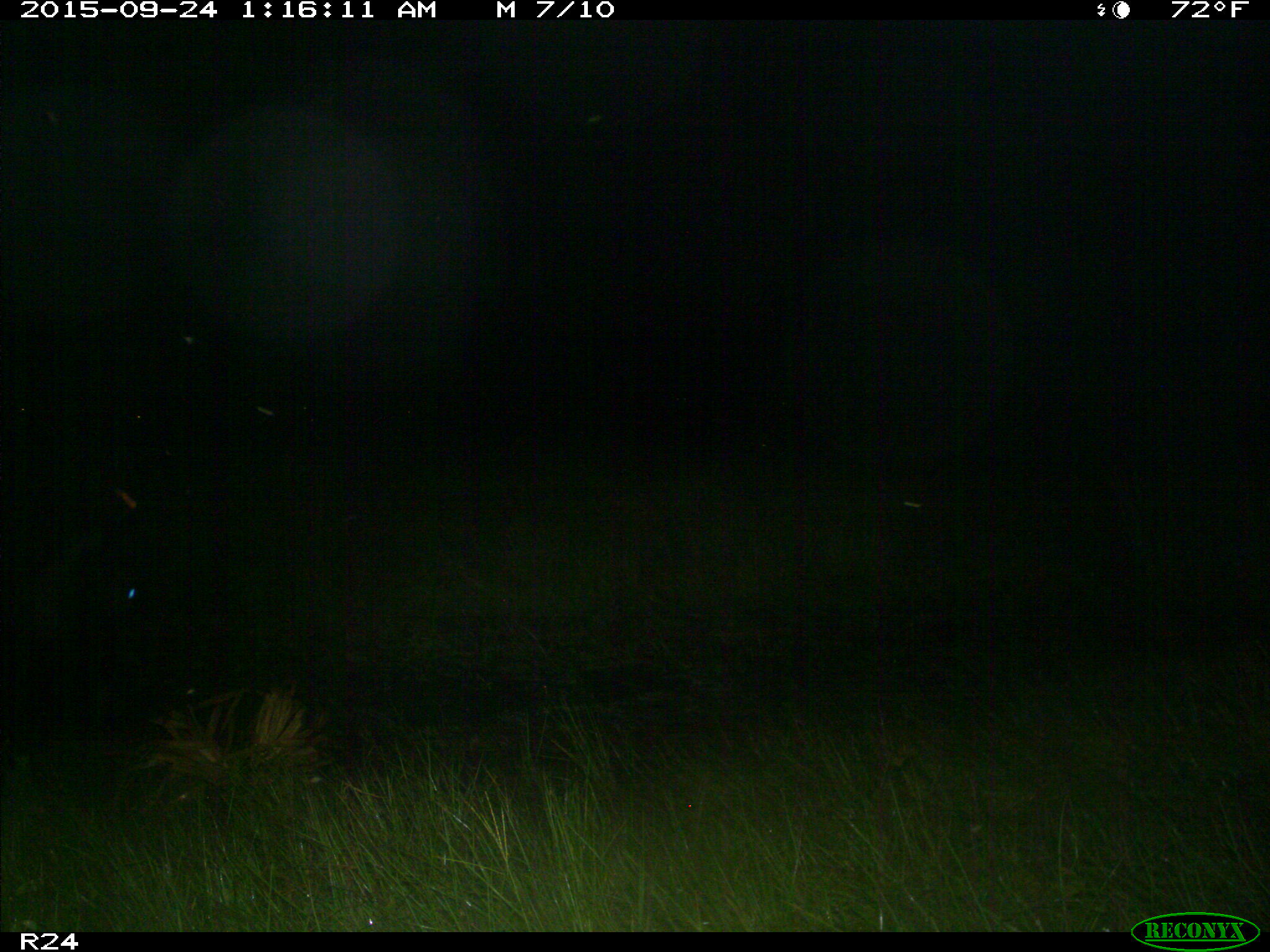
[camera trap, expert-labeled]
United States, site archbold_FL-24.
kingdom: Animalia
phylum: Chordata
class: Mammalia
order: Artiodactyla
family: Bovidae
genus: Bos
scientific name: Bos taurus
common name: domestic cow